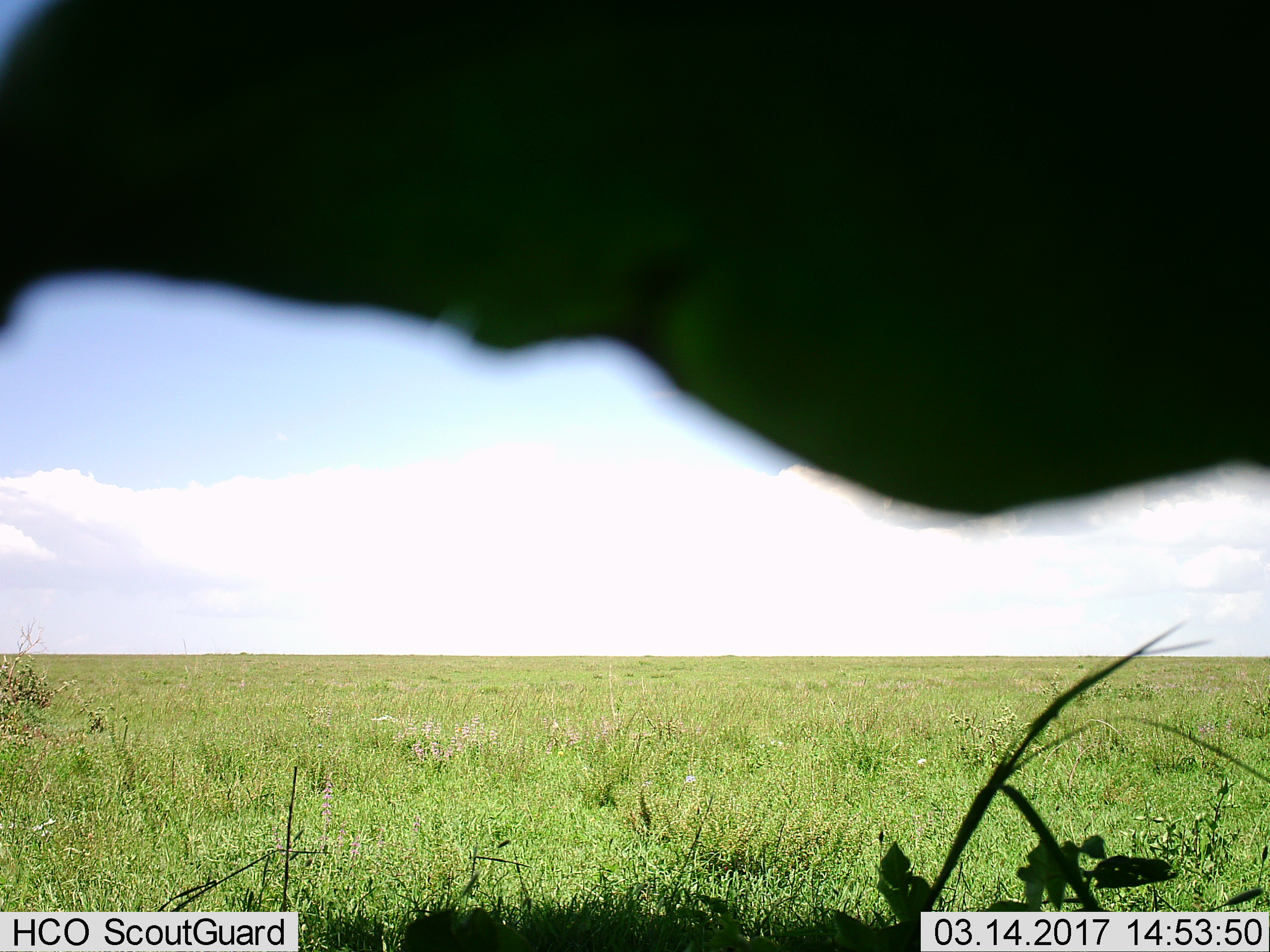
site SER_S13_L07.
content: unidentified animal